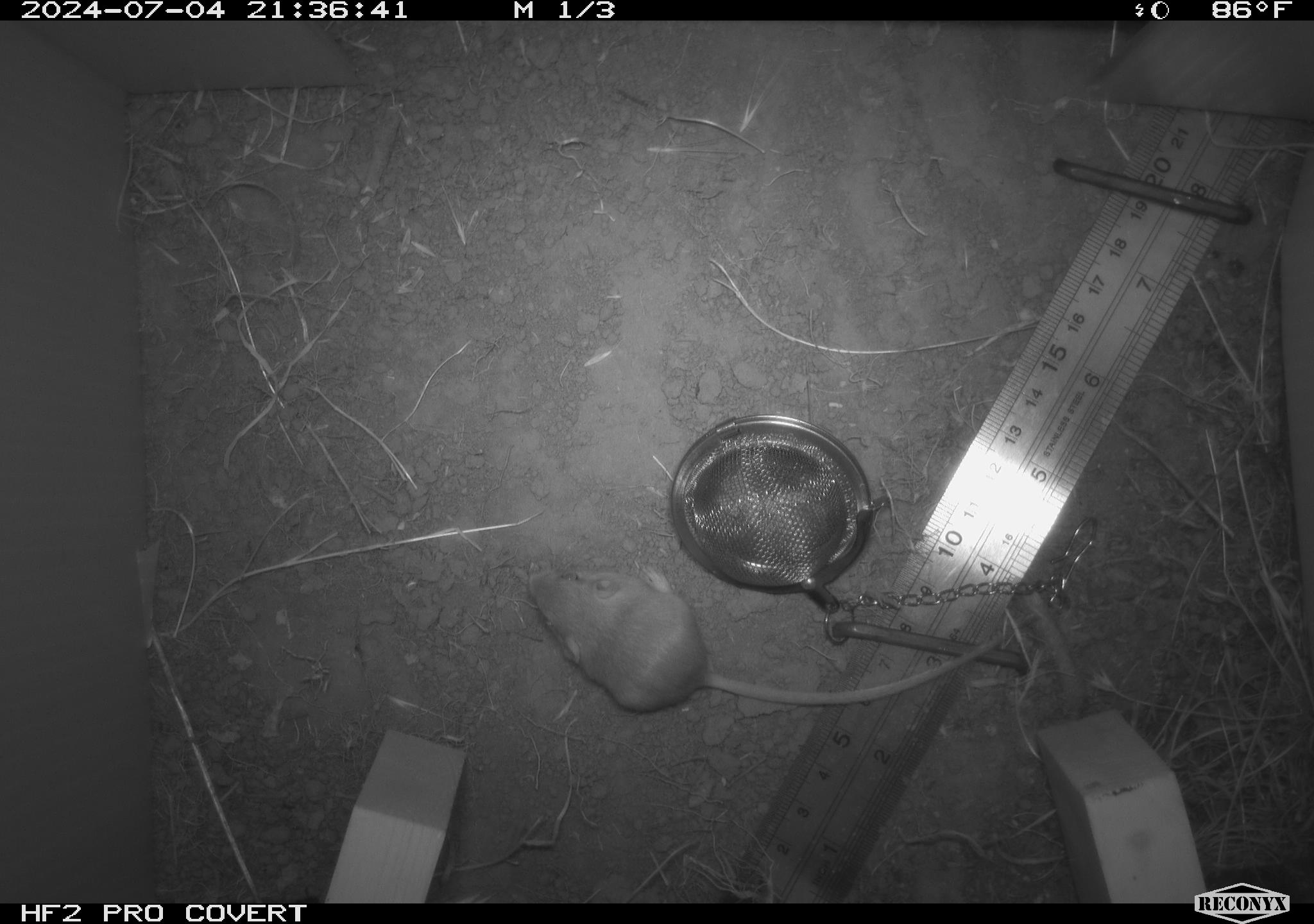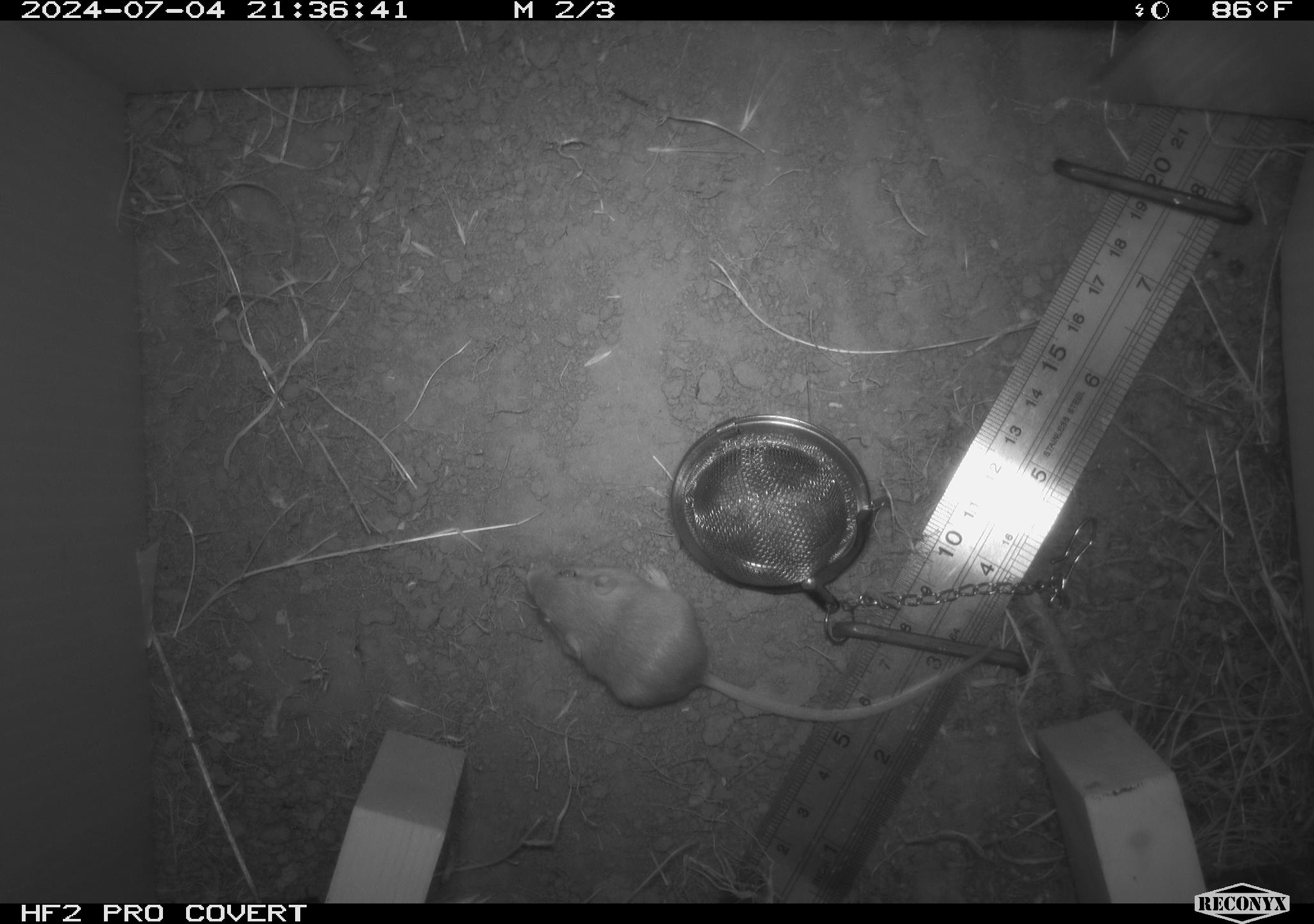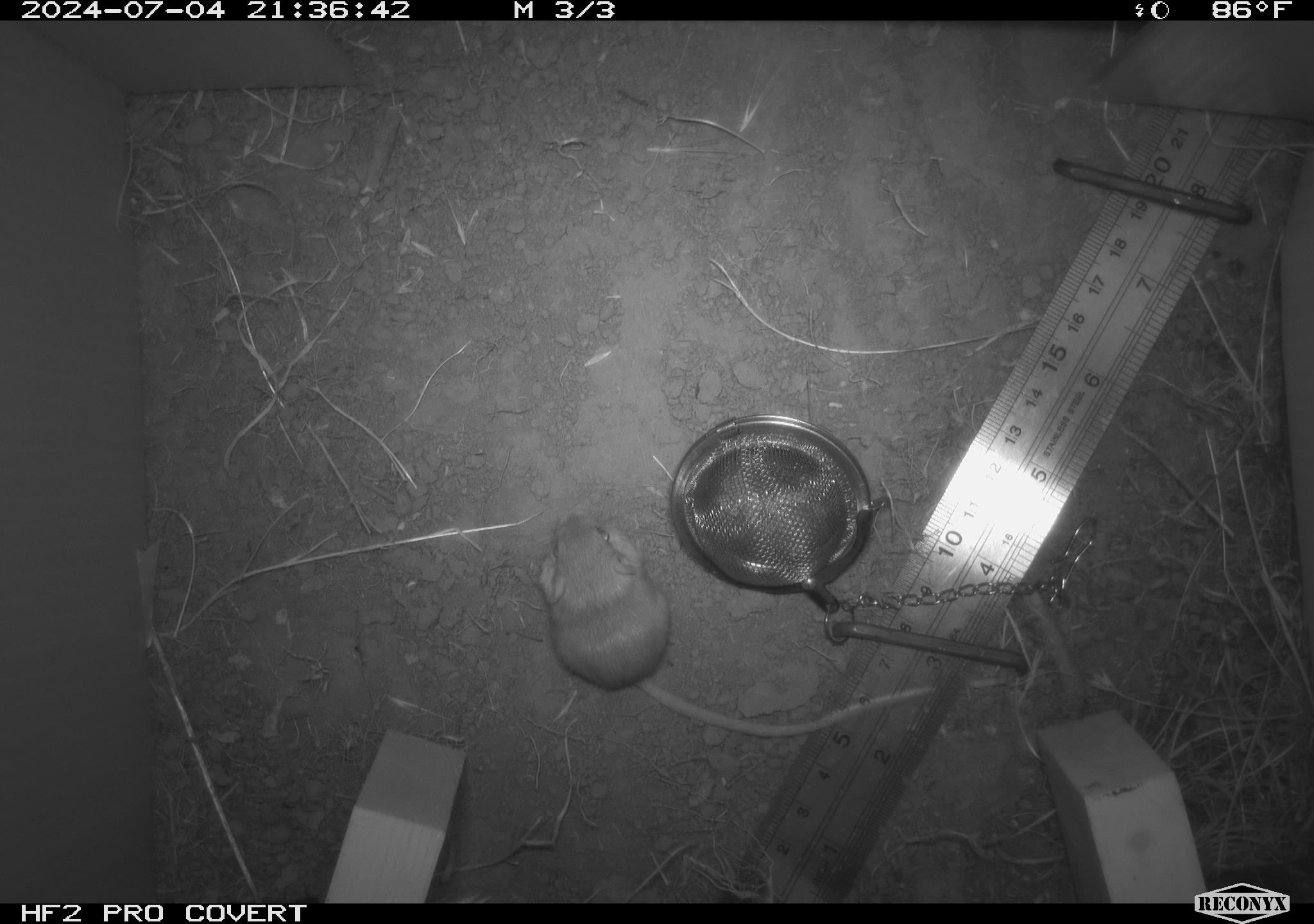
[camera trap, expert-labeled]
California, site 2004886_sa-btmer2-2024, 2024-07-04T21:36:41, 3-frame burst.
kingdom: Animalia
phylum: Chordata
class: Mammalia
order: Rodentia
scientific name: Rodentia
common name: mouse species